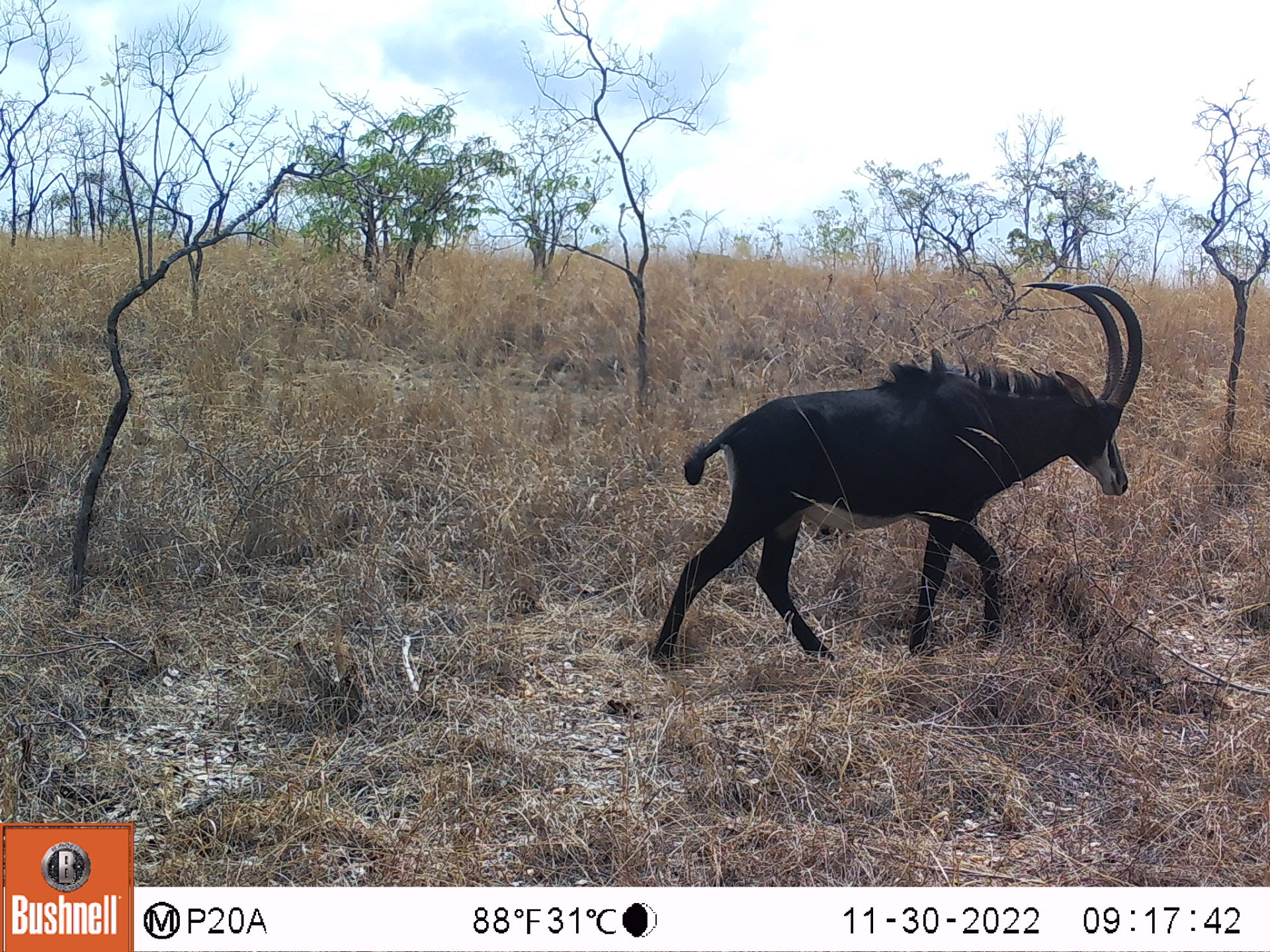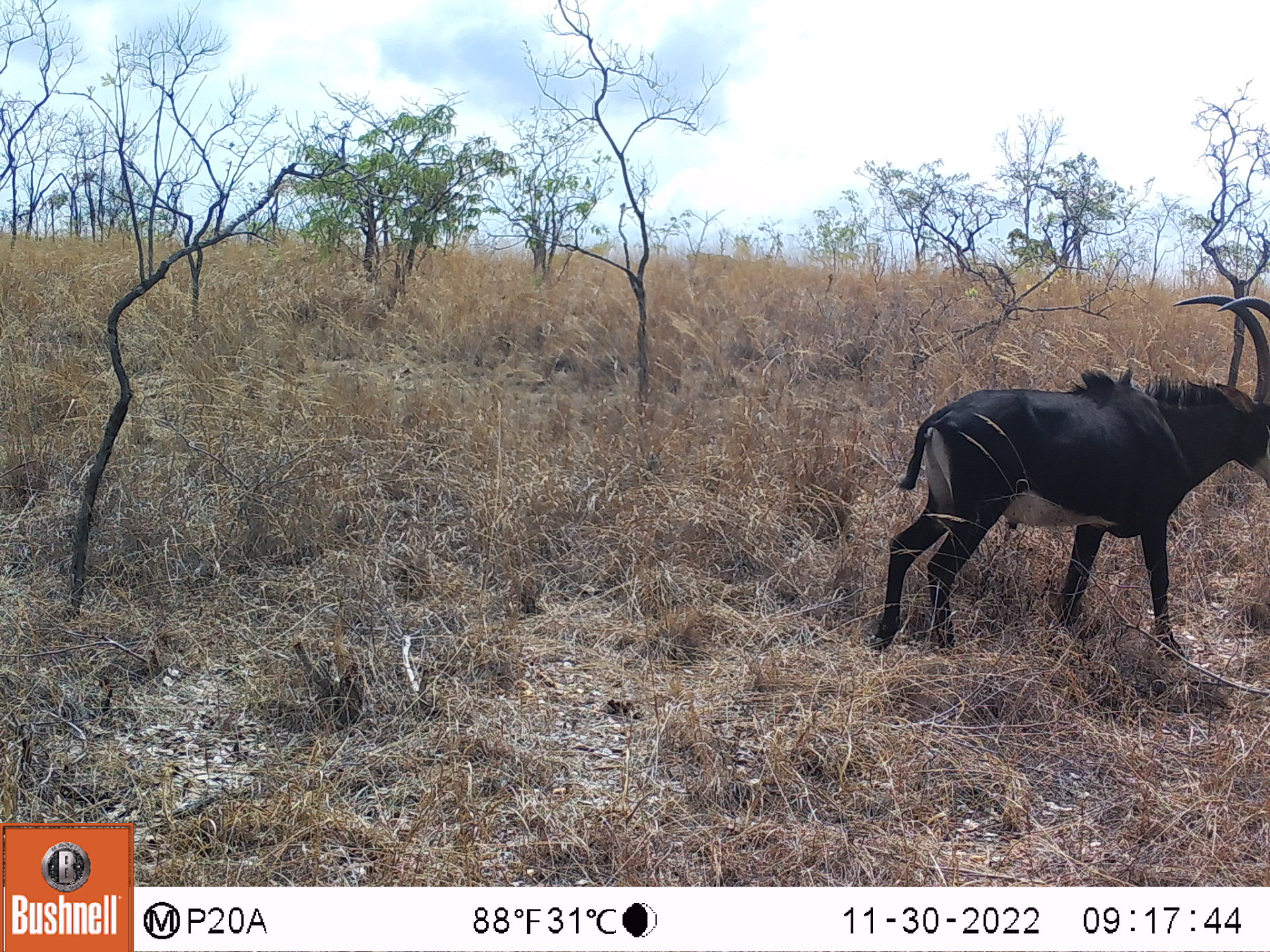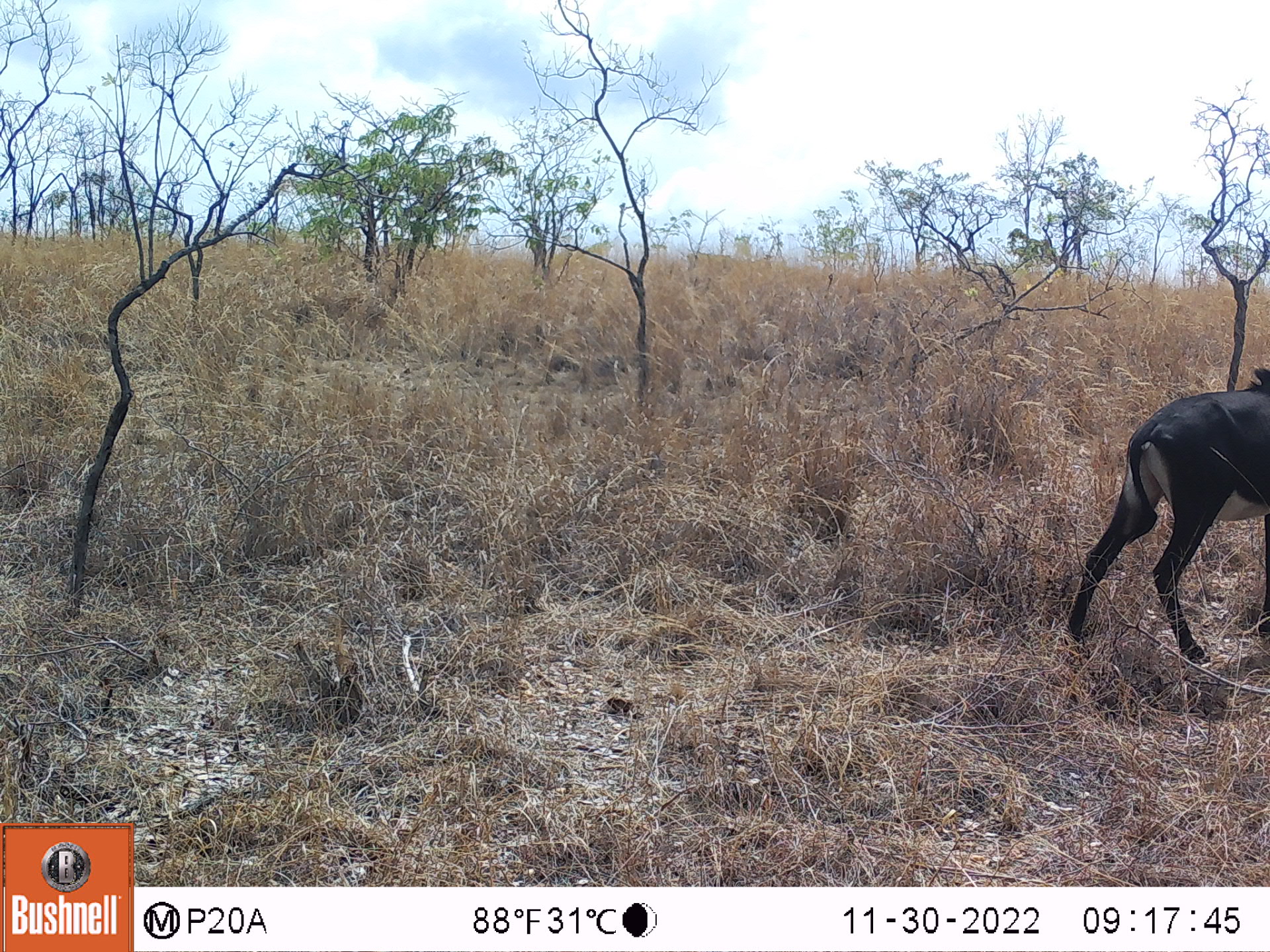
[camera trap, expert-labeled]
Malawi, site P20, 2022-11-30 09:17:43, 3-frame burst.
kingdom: Animalia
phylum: Chordata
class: Mammalia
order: Artiodactyla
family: Bovidae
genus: Hippotragus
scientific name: Hippotragus niger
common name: sable antelope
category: sable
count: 1